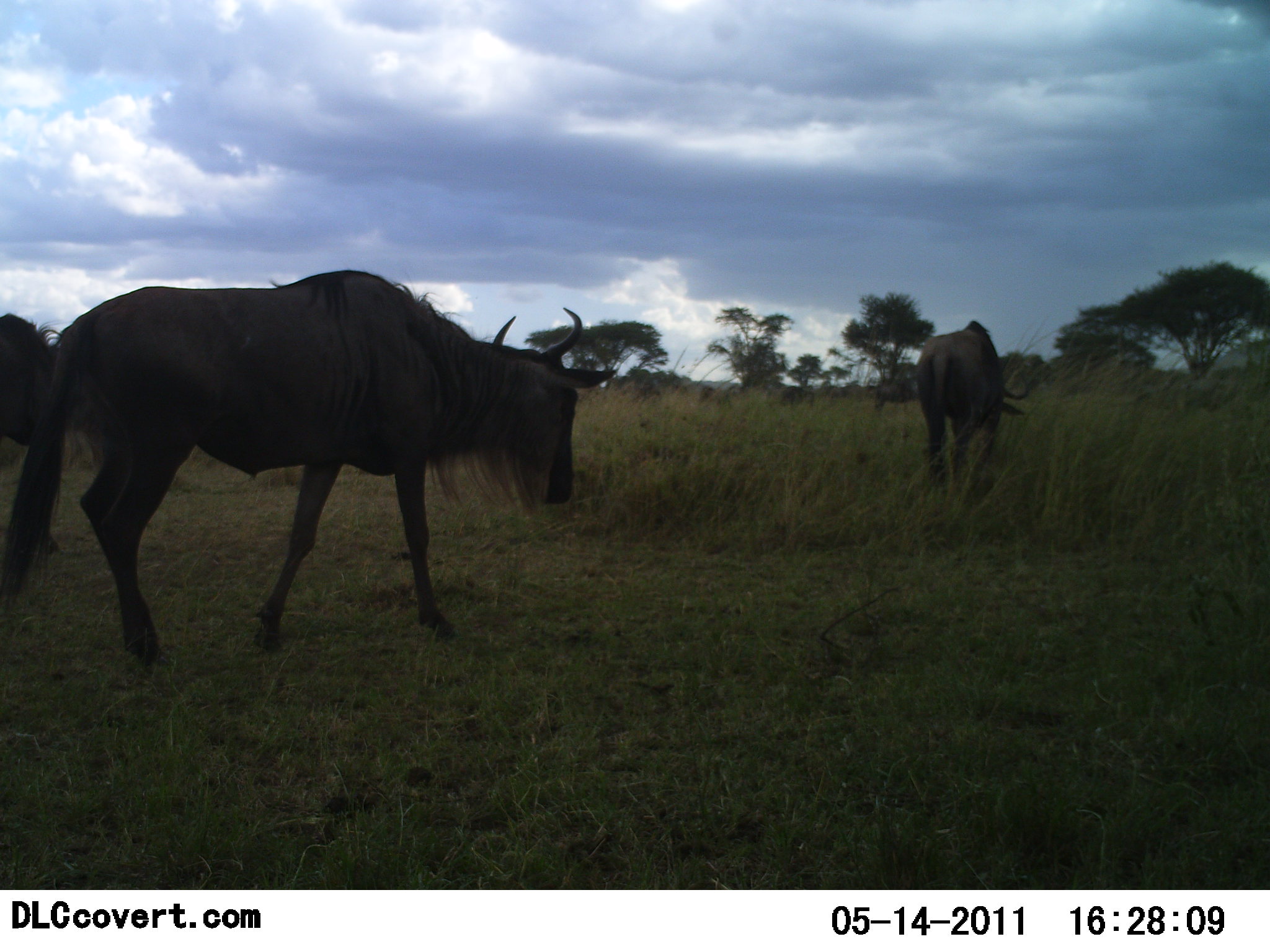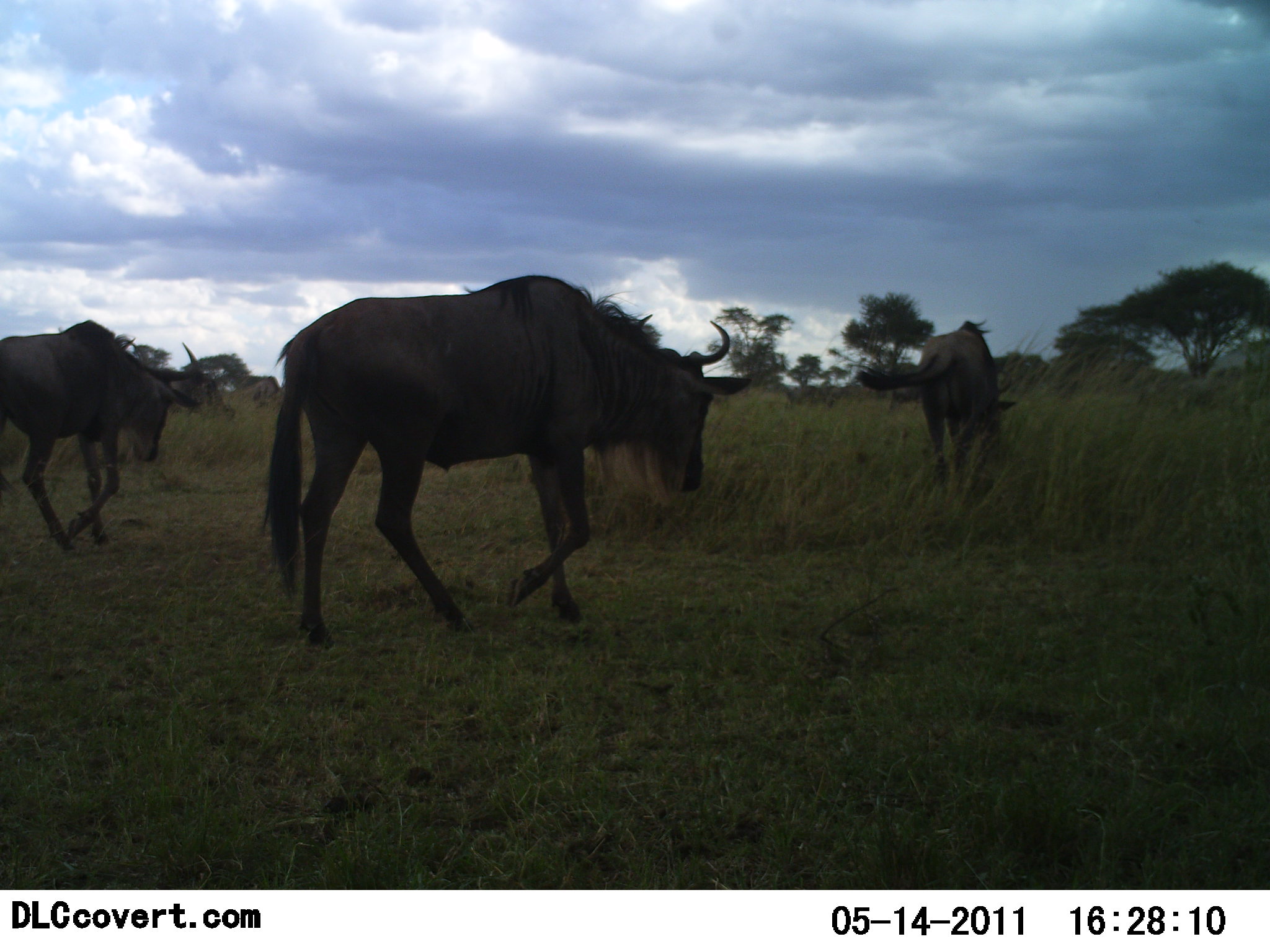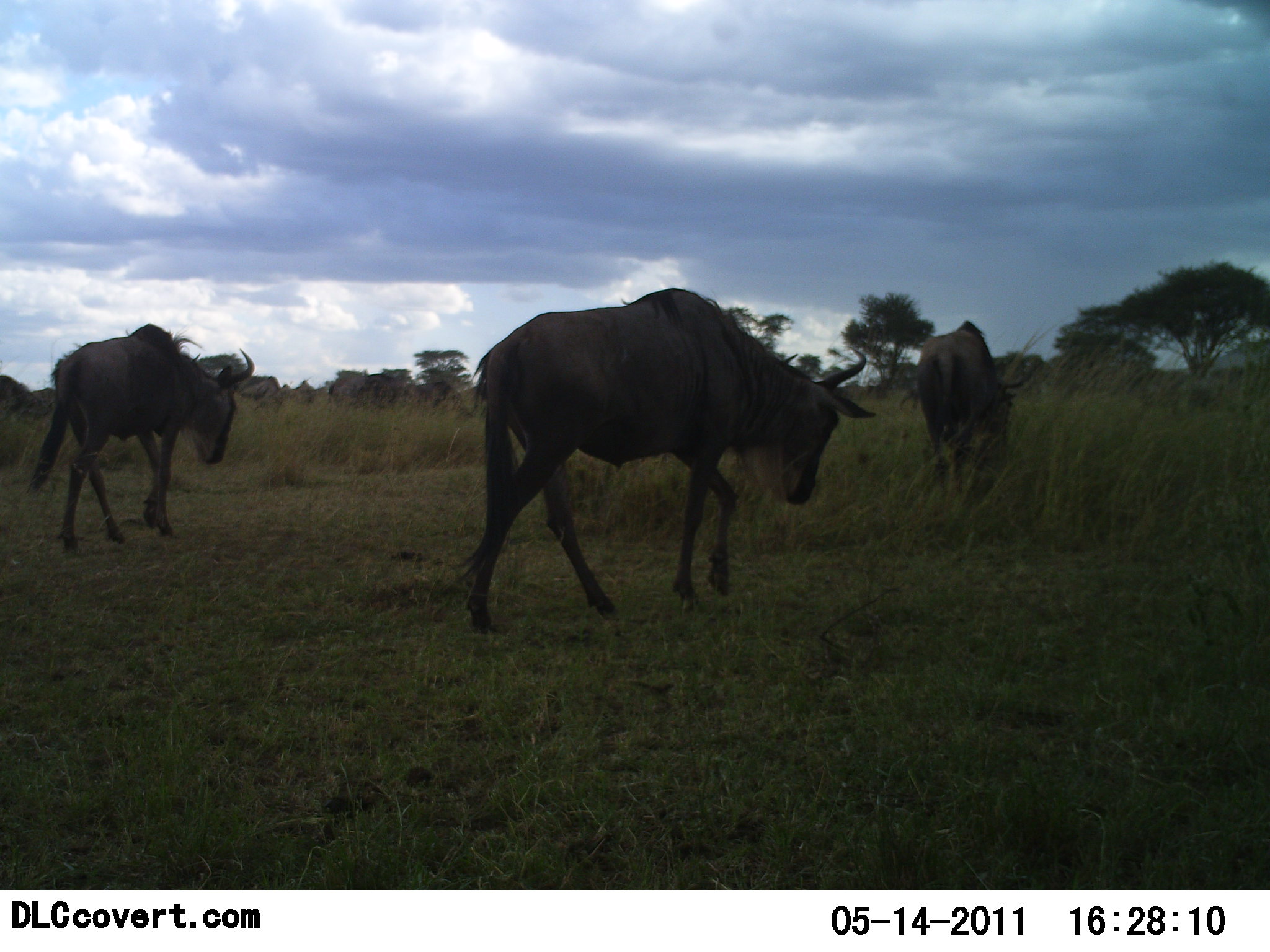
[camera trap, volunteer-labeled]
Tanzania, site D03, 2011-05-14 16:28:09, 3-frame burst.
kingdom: Animalia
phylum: Chordata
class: Mammalia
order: Artiodactyla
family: Bovidae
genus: Connochaetes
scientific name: Connochaetes taurinus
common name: blue wildebeest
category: wildebeest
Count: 3.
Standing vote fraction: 9%.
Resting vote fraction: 0%.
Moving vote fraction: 100%.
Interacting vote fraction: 0%.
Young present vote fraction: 0%.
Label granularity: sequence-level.